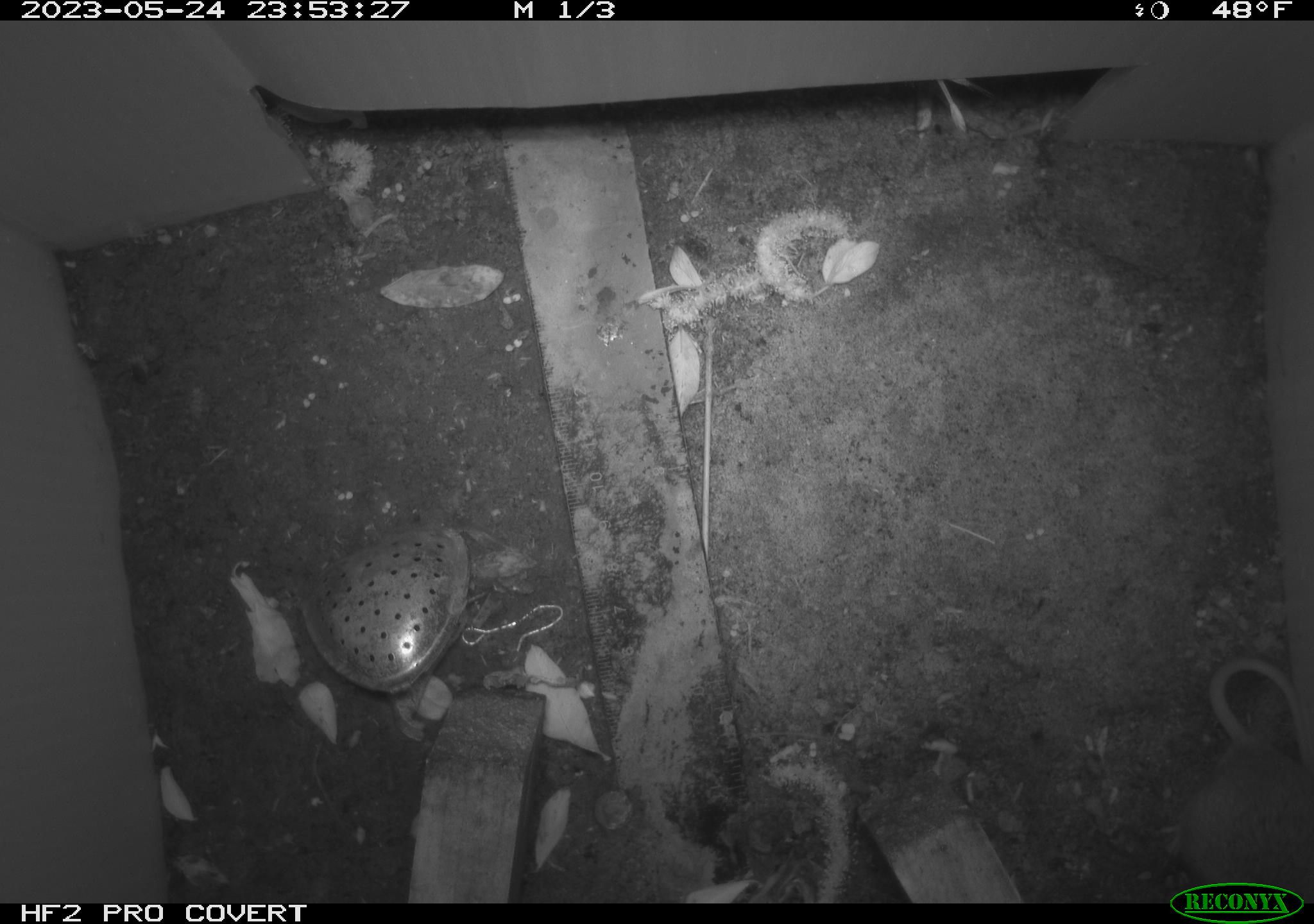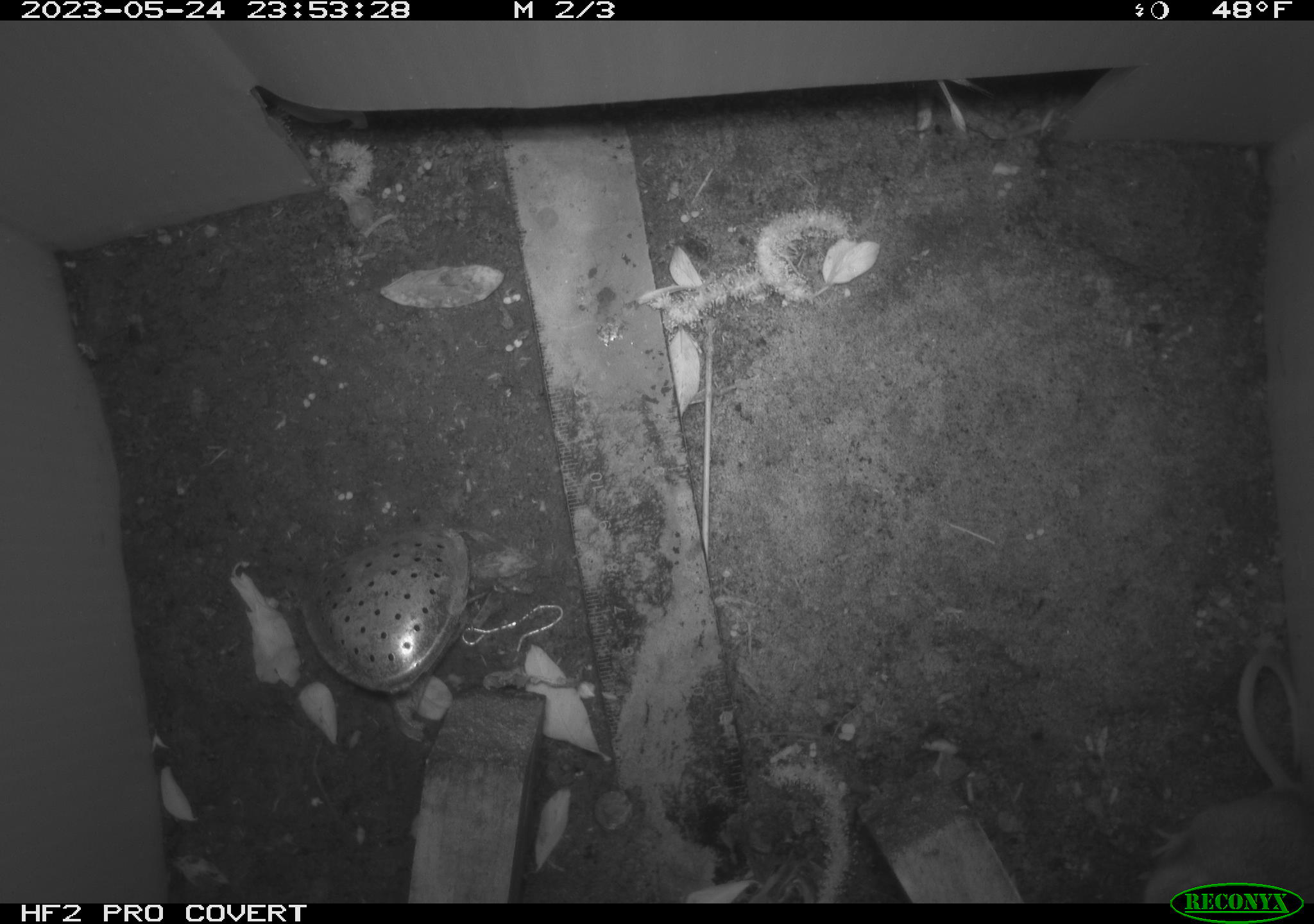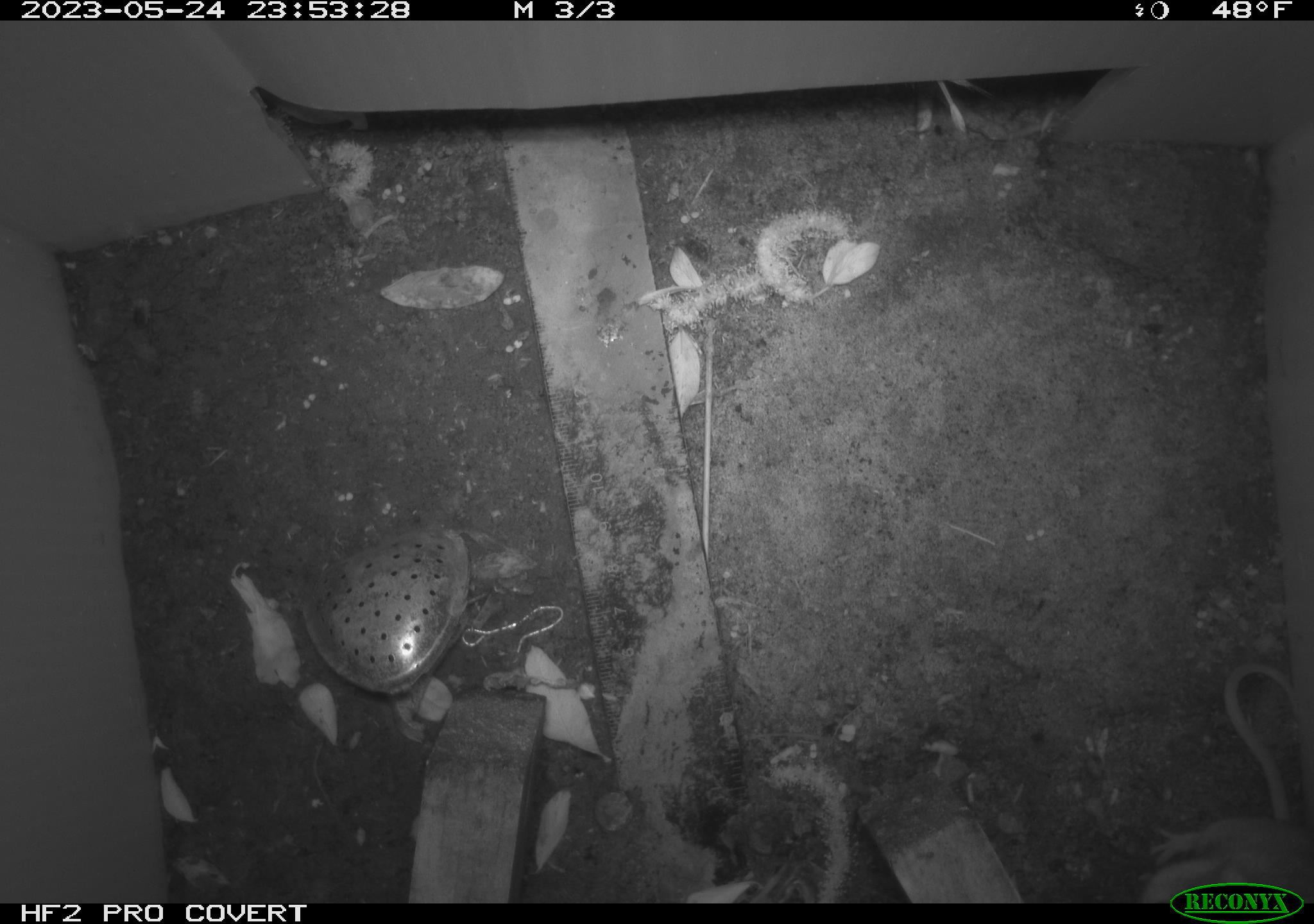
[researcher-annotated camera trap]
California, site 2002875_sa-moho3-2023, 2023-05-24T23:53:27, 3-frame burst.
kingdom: Animalia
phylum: Chordata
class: Mammalia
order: Rodentia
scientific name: Rodentia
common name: mouse species